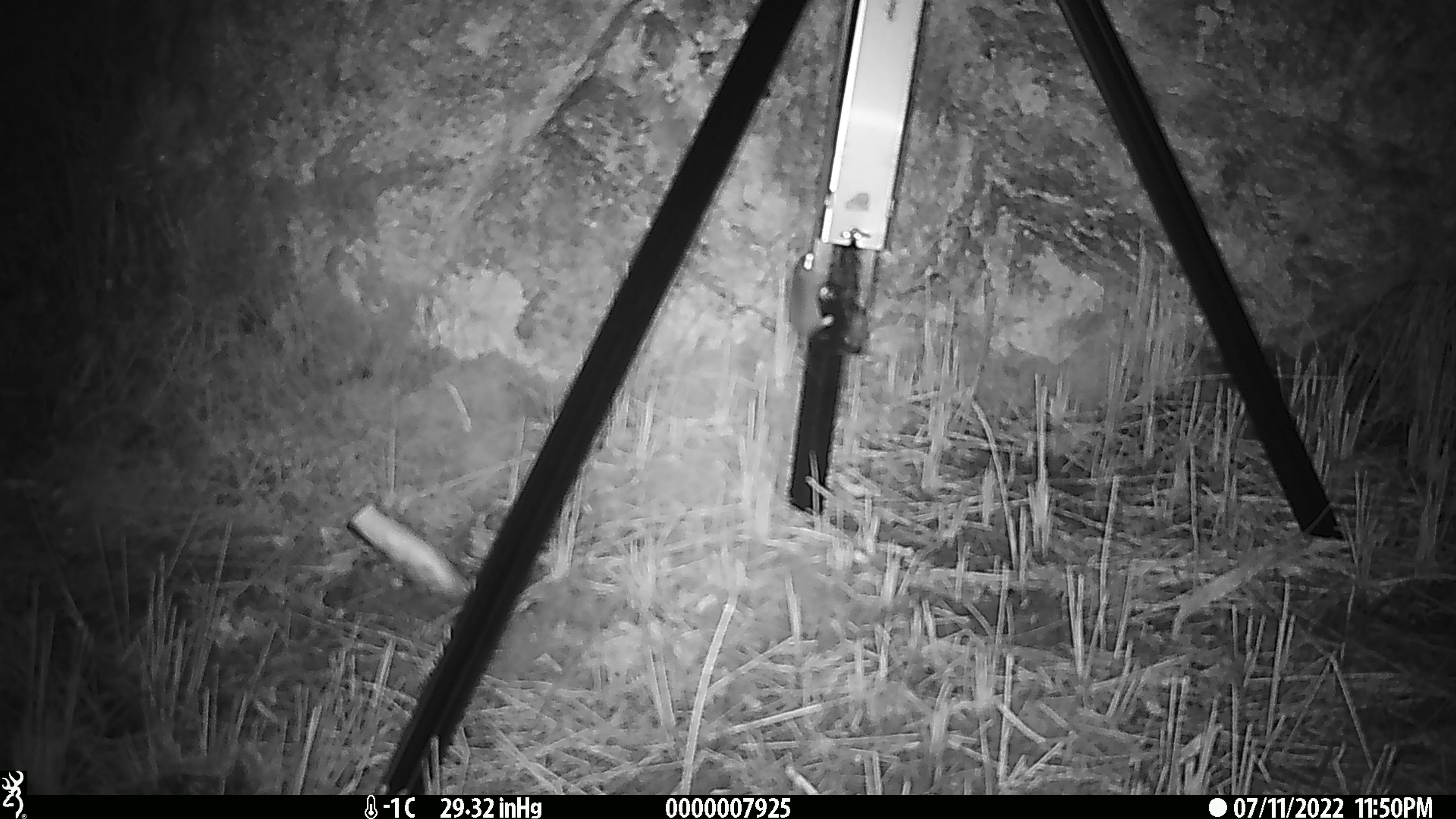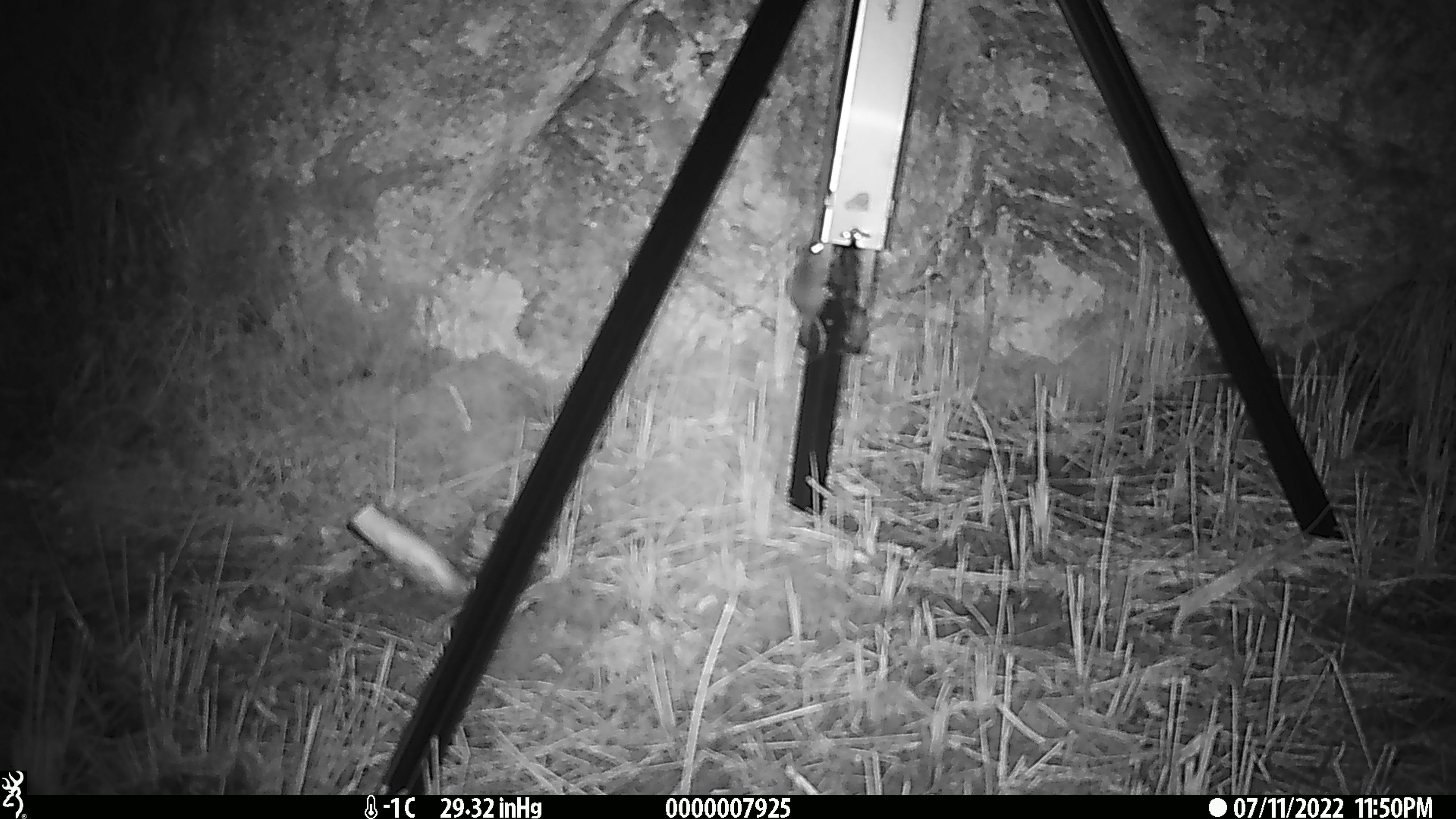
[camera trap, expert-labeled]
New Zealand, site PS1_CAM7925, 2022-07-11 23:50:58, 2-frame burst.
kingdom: Animalia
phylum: Chordata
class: Mammalia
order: Rodentia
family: Muridae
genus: Mus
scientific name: Mus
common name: mouse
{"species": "mouse (Mus)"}